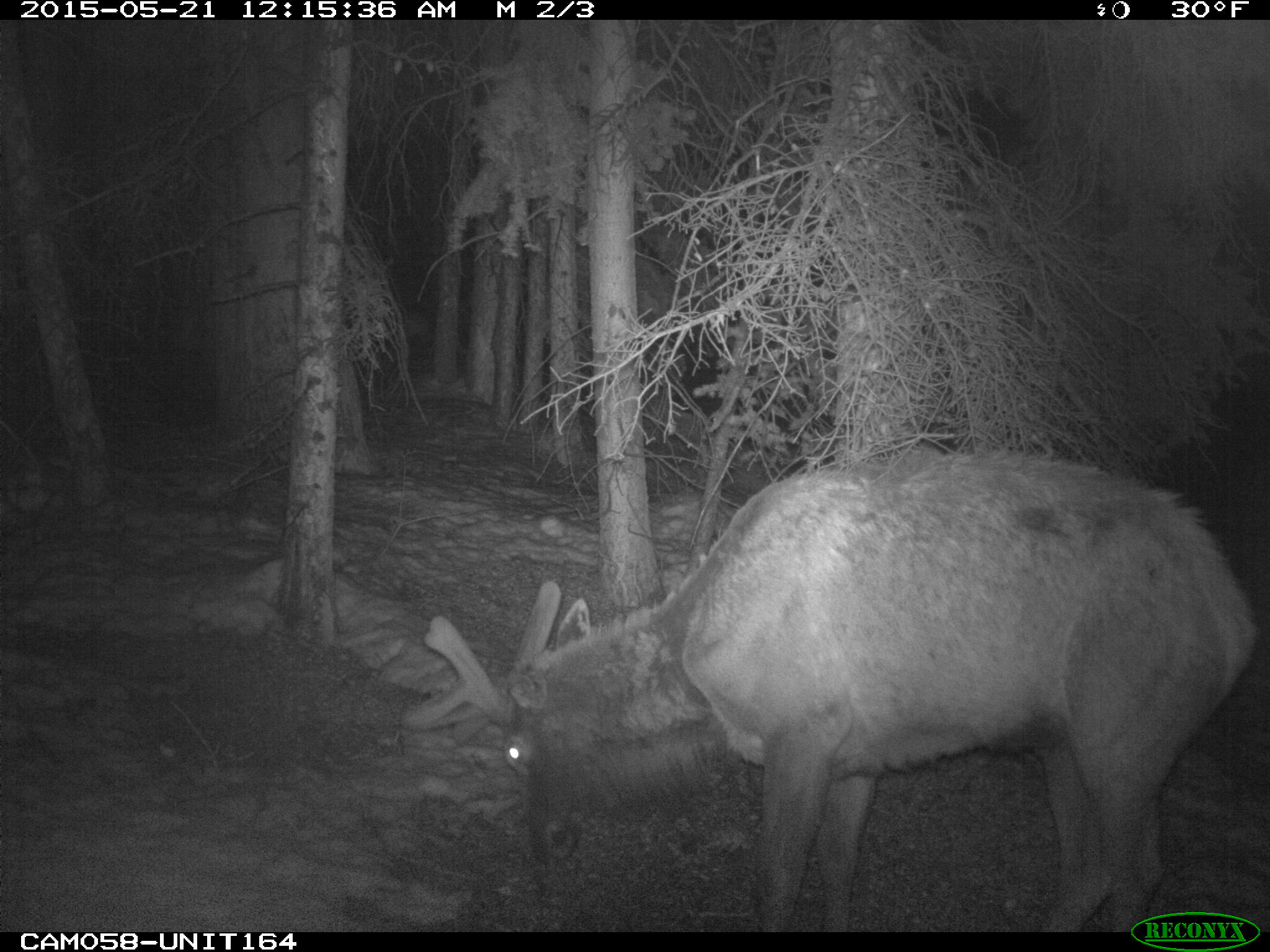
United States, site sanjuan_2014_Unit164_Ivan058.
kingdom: Animalia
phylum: Chordata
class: Mammalia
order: Artiodactyla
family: Cervidae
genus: Cervus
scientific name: Cervus elaphus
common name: red deer